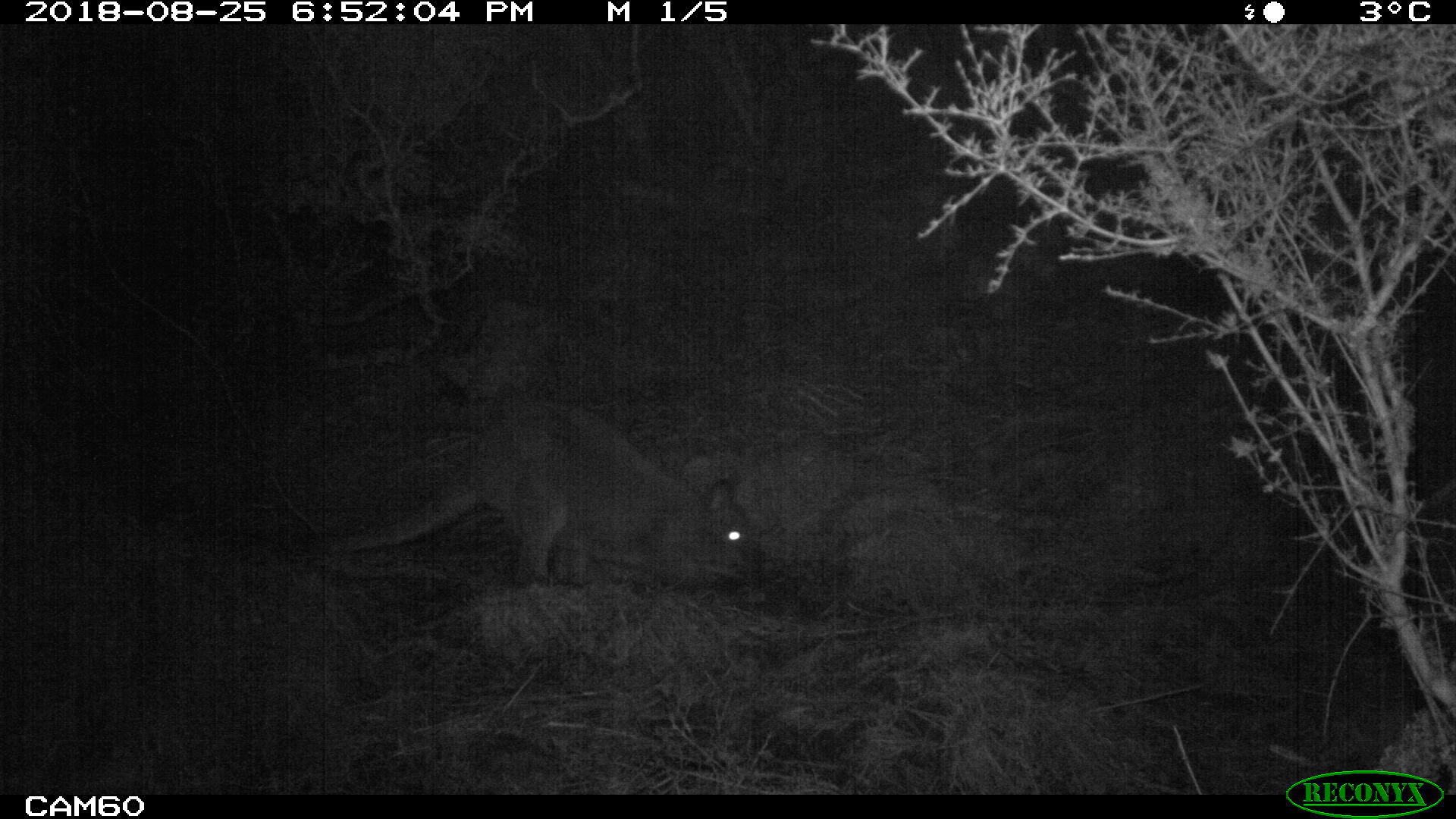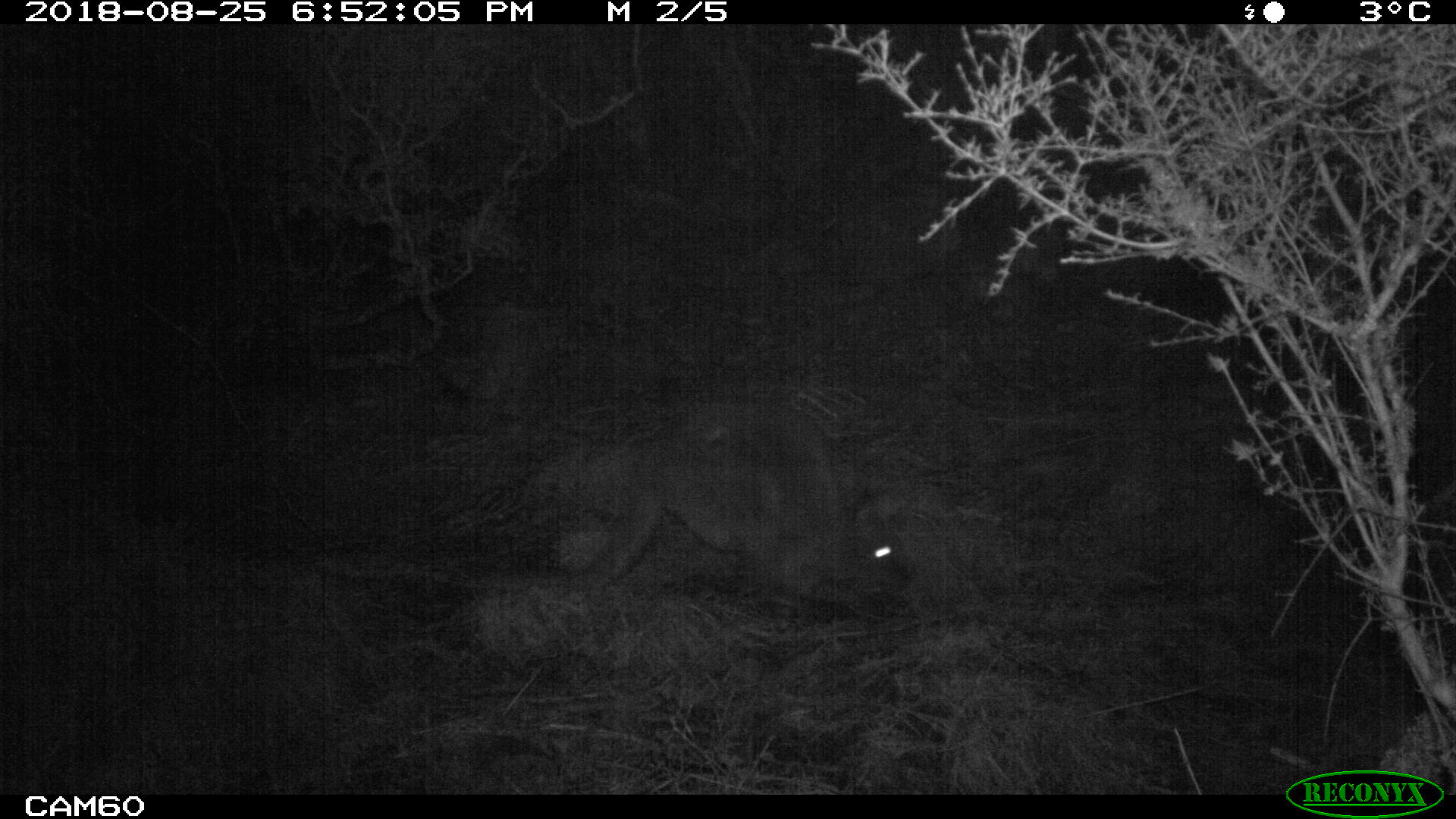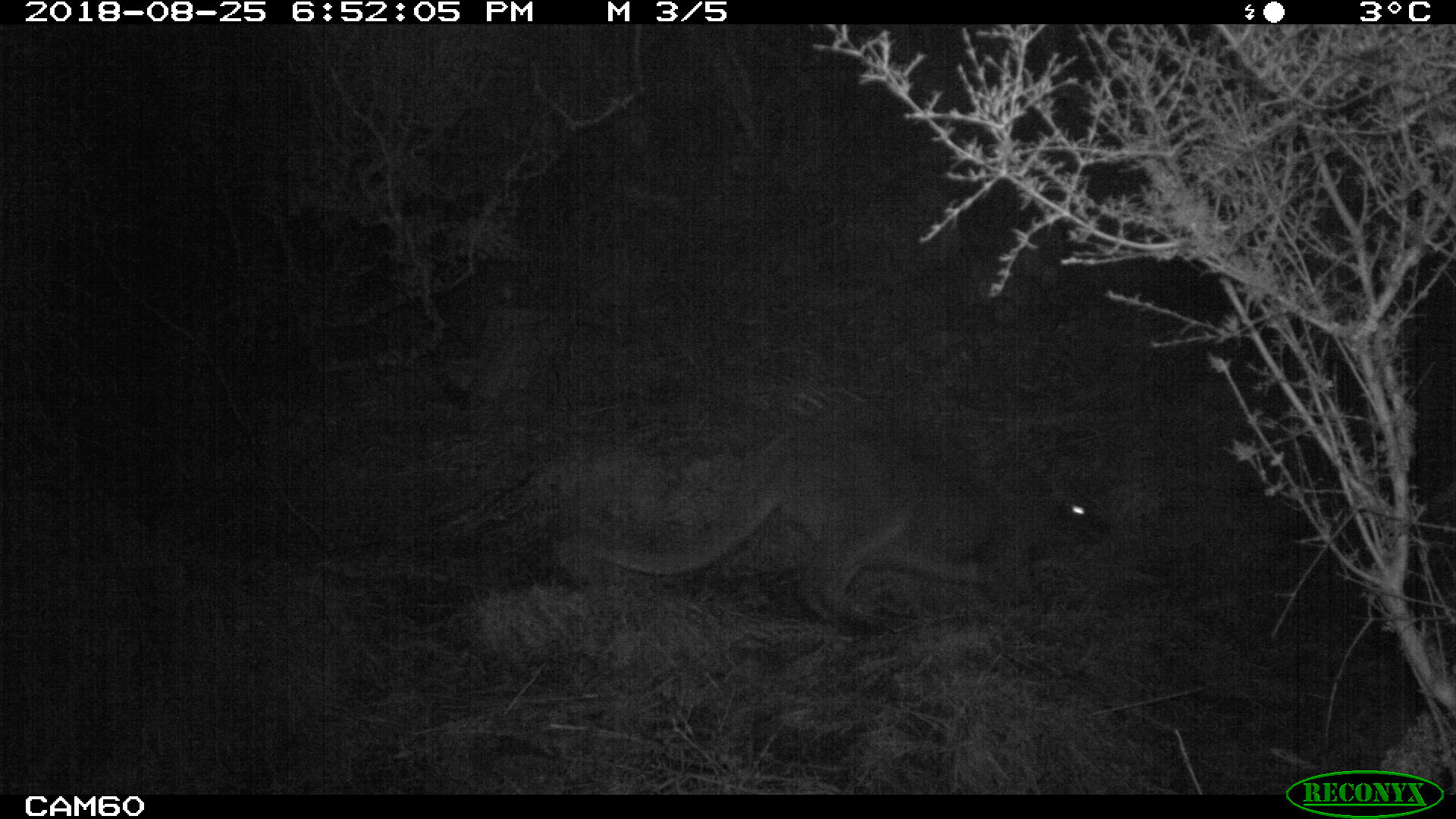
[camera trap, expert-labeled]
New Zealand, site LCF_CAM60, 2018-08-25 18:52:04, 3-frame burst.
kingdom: Animalia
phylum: Chordata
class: Mammalia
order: Diprotodontia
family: Macropodidae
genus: Notamacropus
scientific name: Notamacropus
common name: wallaby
Wallaby (Notamacropus).